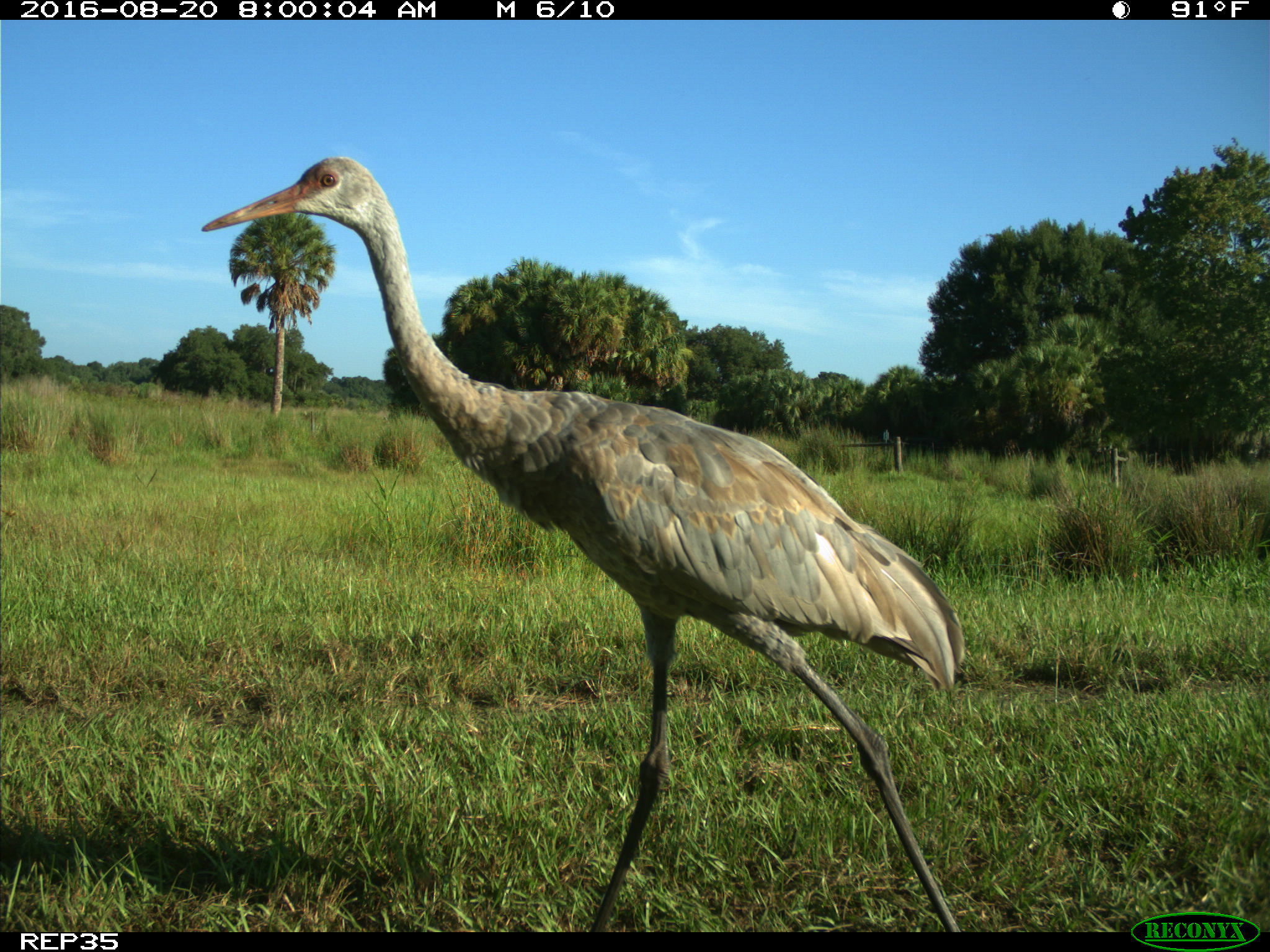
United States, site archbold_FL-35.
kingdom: Animalia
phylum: Chordata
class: Aves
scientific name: Aves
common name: birds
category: unidentified bird